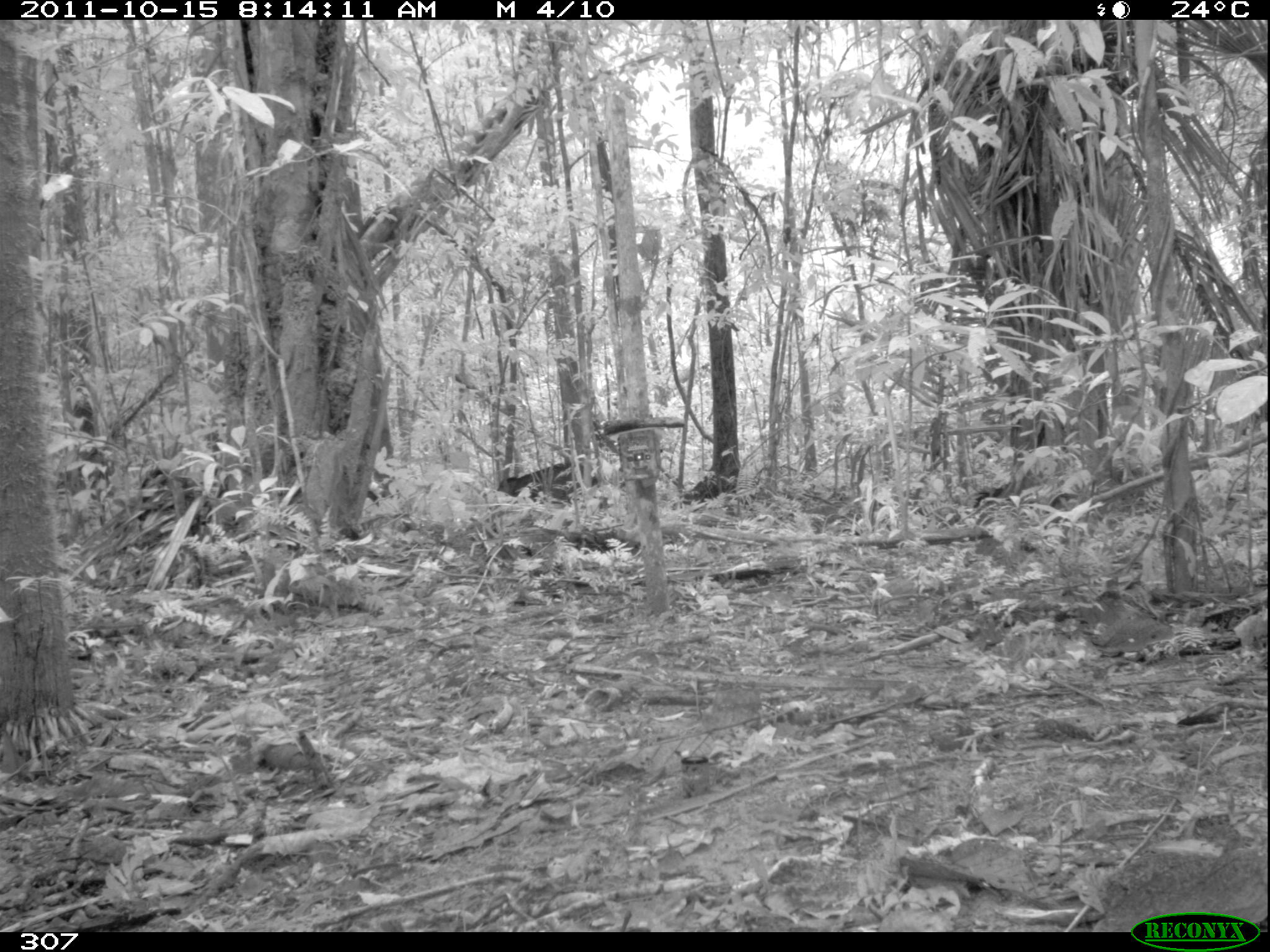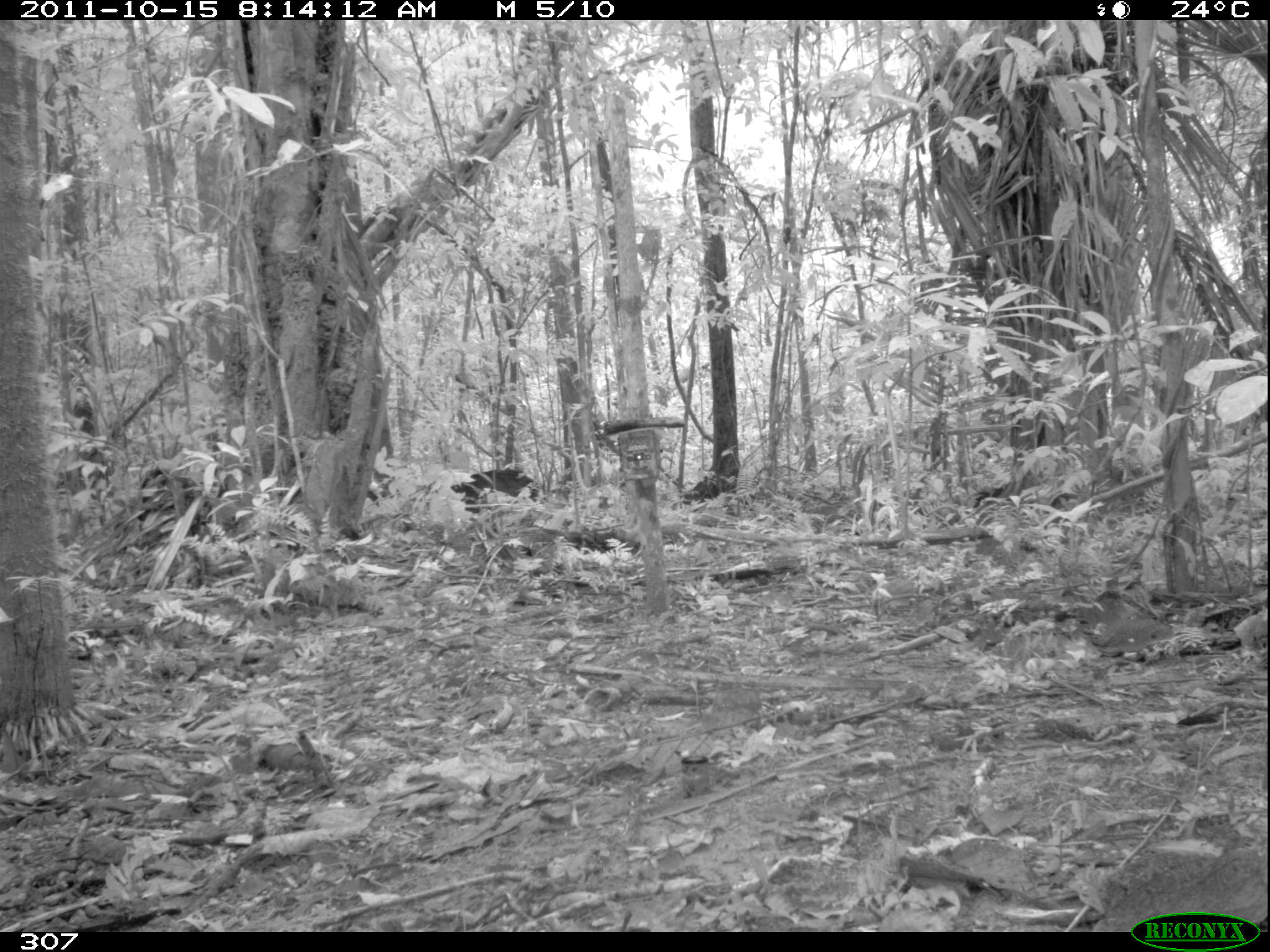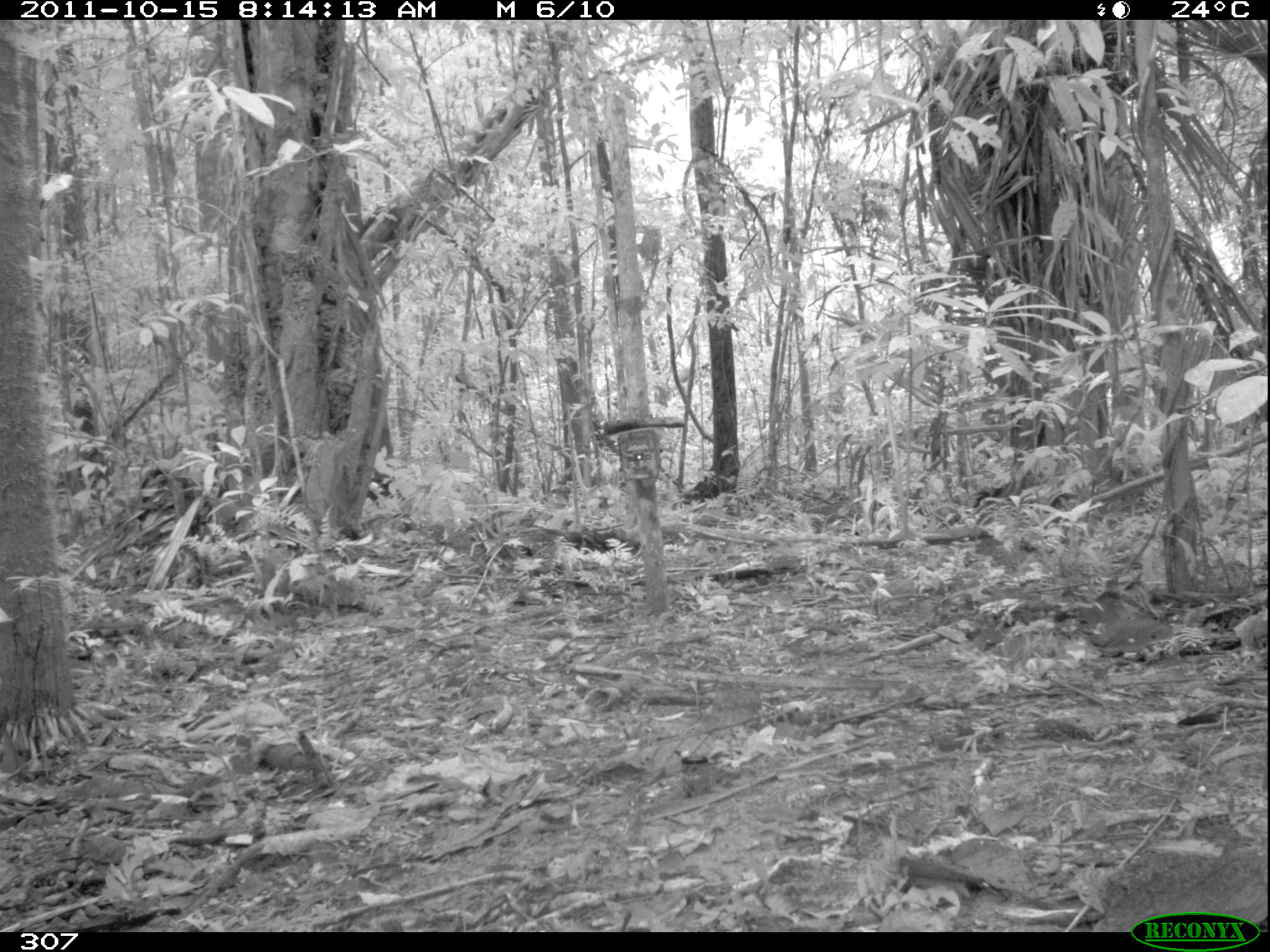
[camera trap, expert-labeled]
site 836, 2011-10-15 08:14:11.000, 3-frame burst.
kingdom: Animalia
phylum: Chordata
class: Mammalia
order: Artiodactyla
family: Tayassuidae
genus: Pecari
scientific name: Pecari tajacu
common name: collared peccary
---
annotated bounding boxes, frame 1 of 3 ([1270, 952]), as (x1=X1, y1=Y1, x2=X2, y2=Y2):
pecari tajacu: (x1=495, y1=461, x2=600, y2=505)